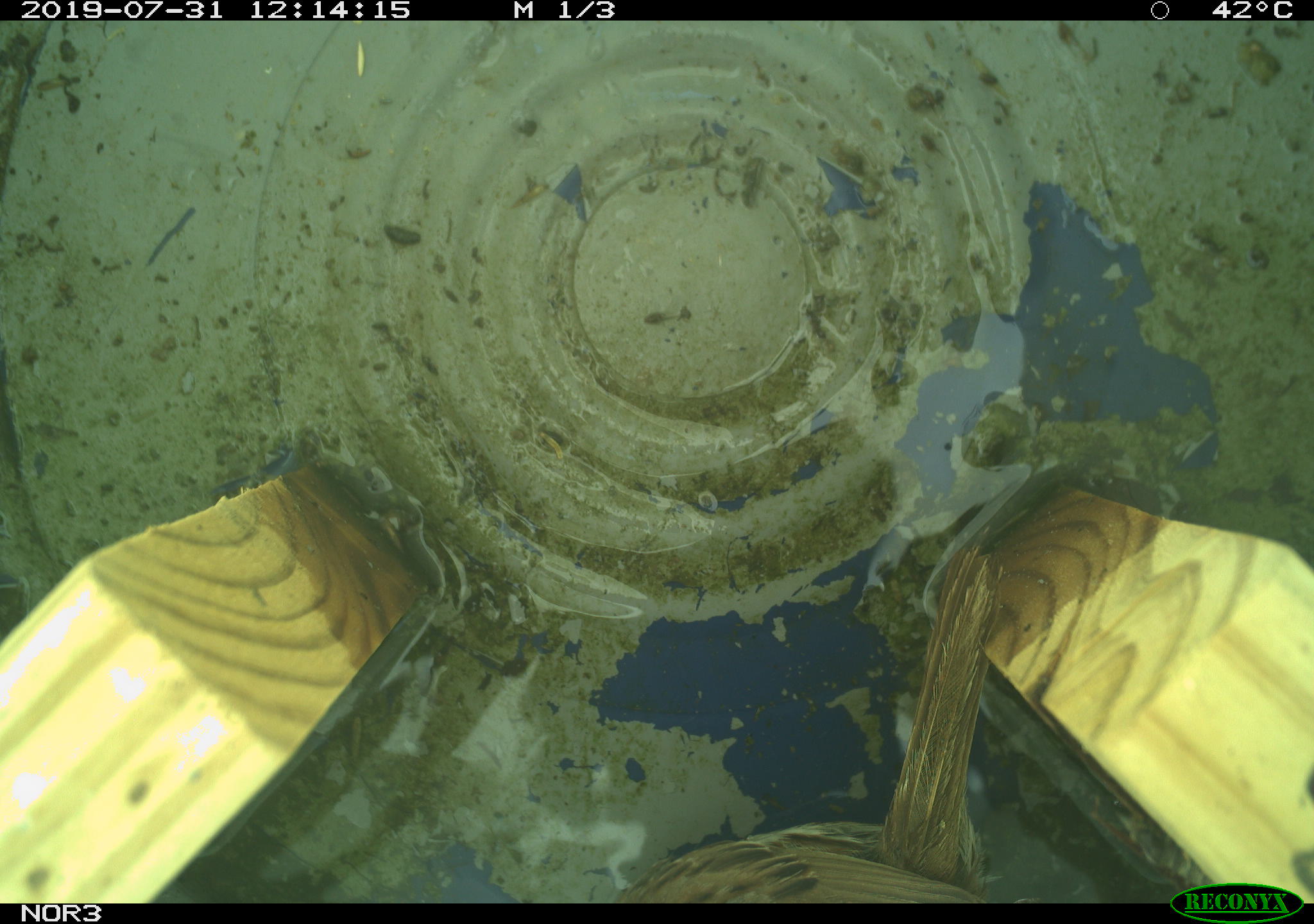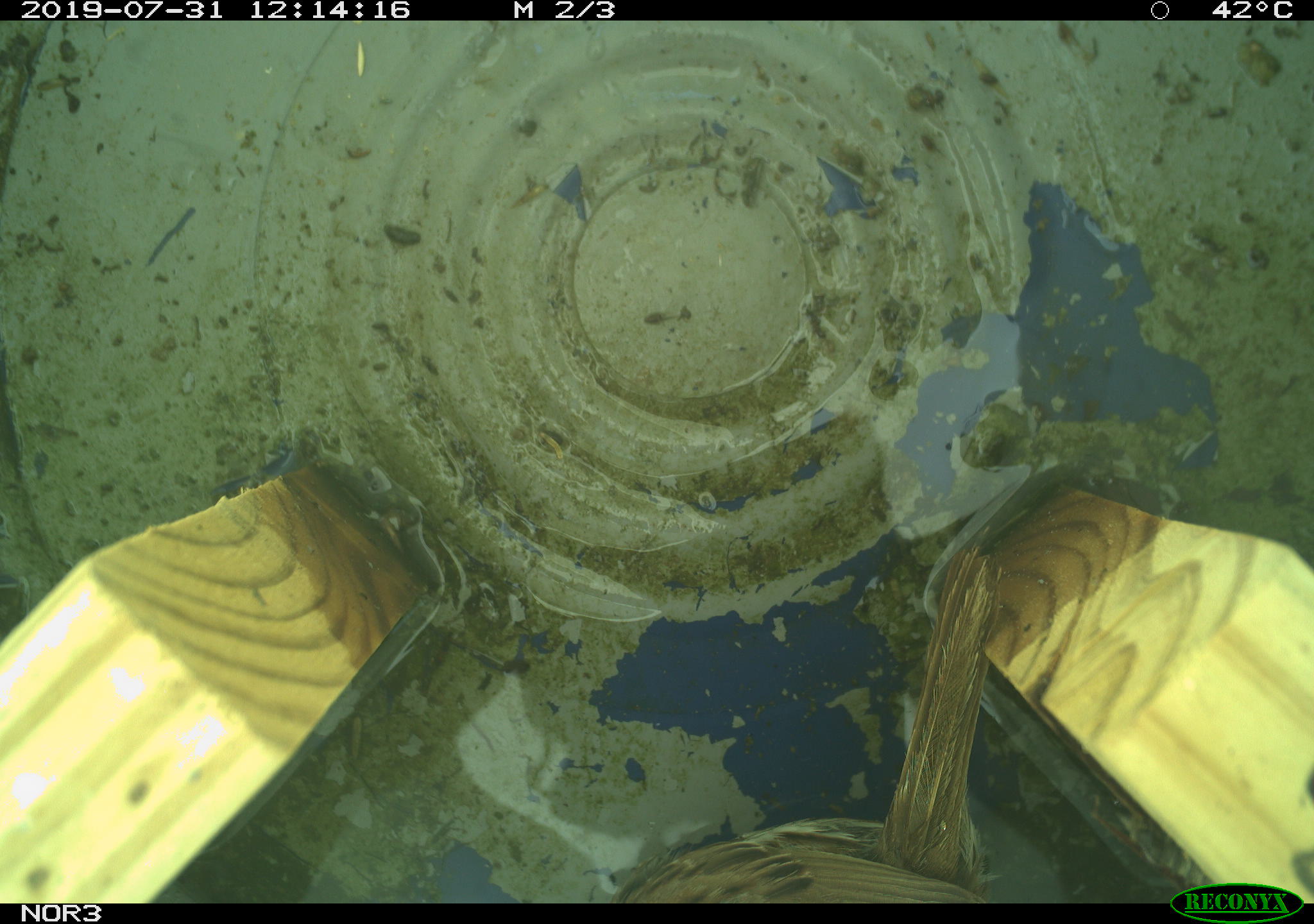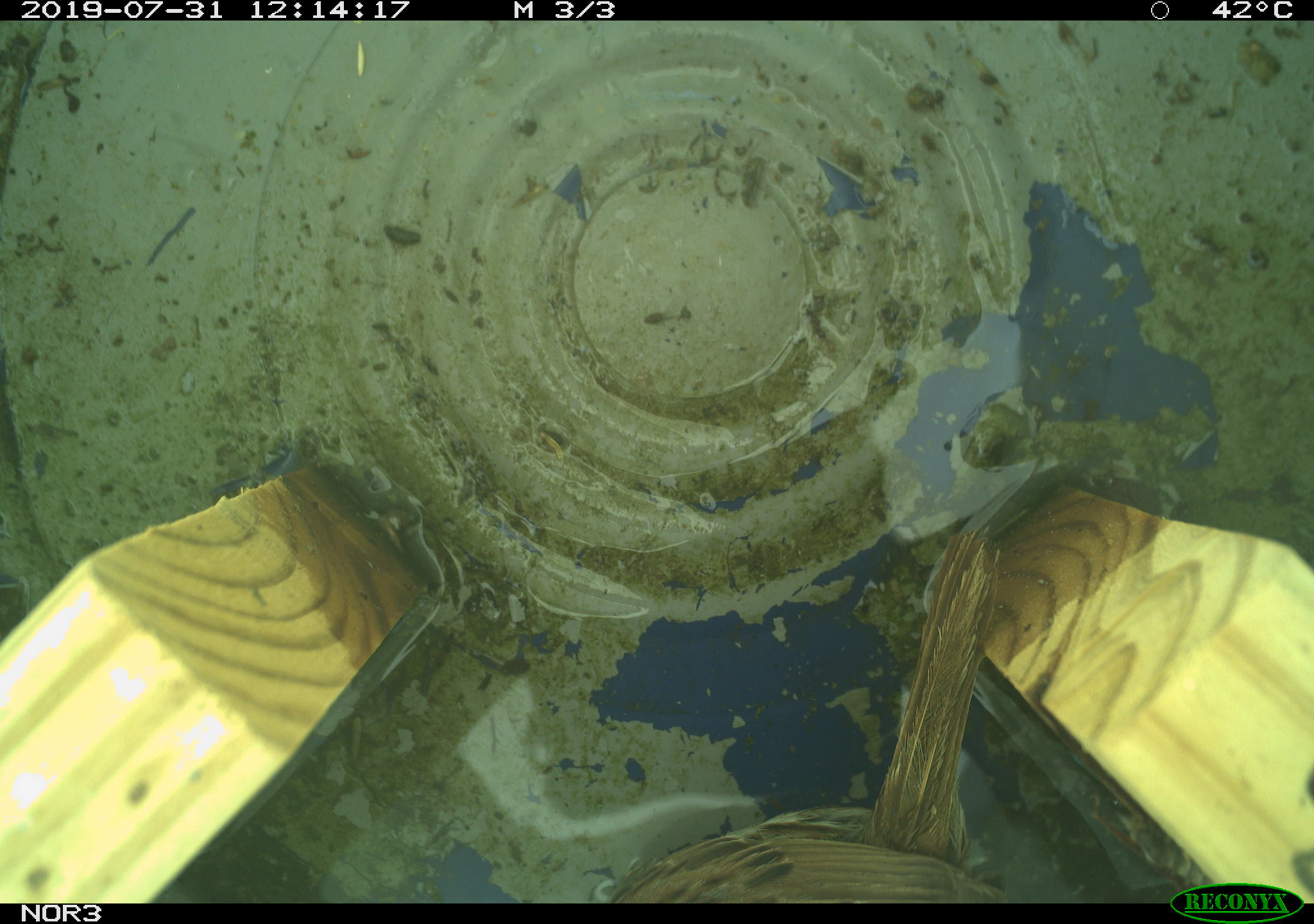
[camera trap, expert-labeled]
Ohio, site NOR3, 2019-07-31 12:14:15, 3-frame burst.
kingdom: Animalia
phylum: Chordata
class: Aves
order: Passeriformes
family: Passerellidae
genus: Melospiza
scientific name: Melospiza melodia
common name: song sparrow